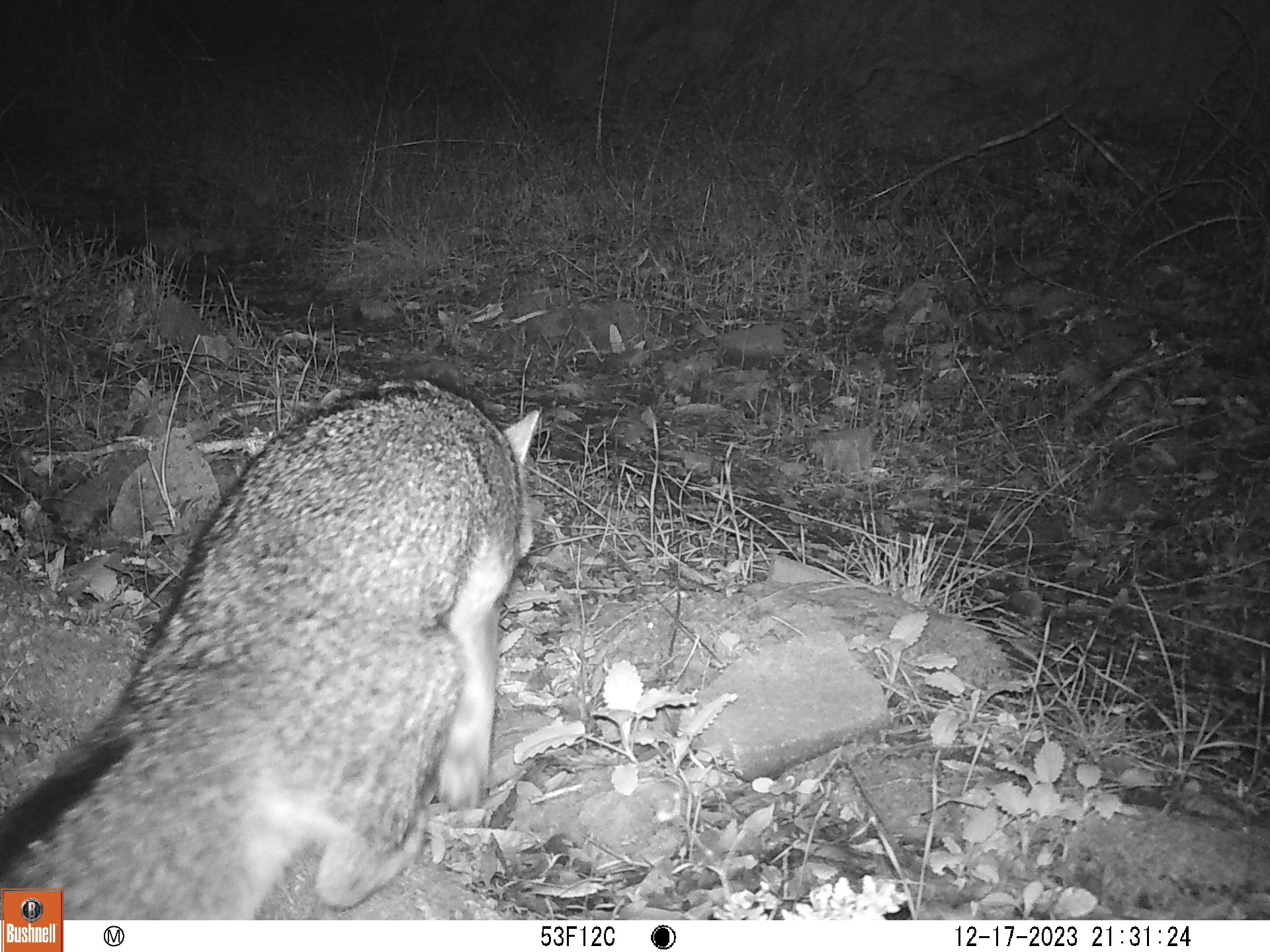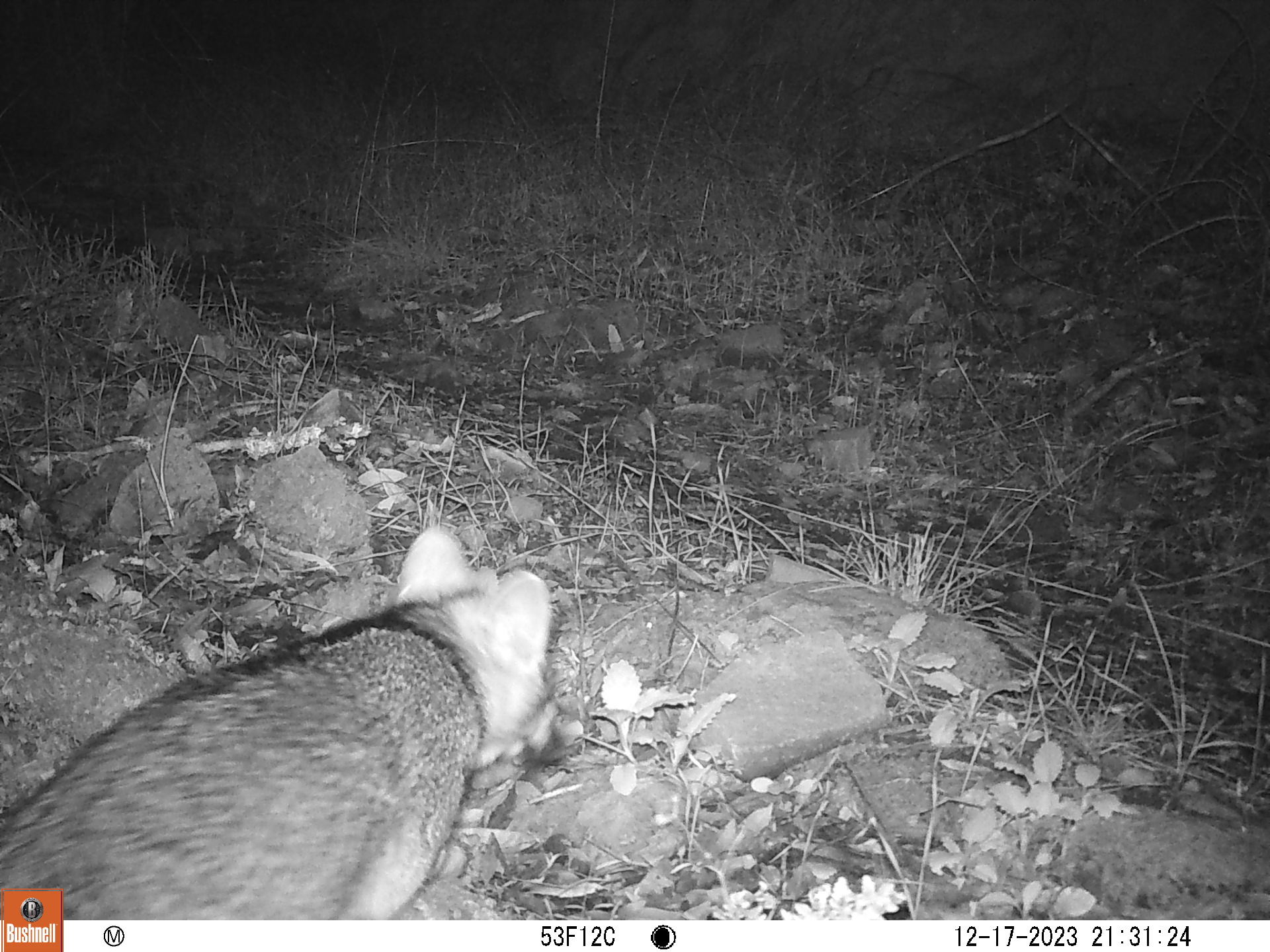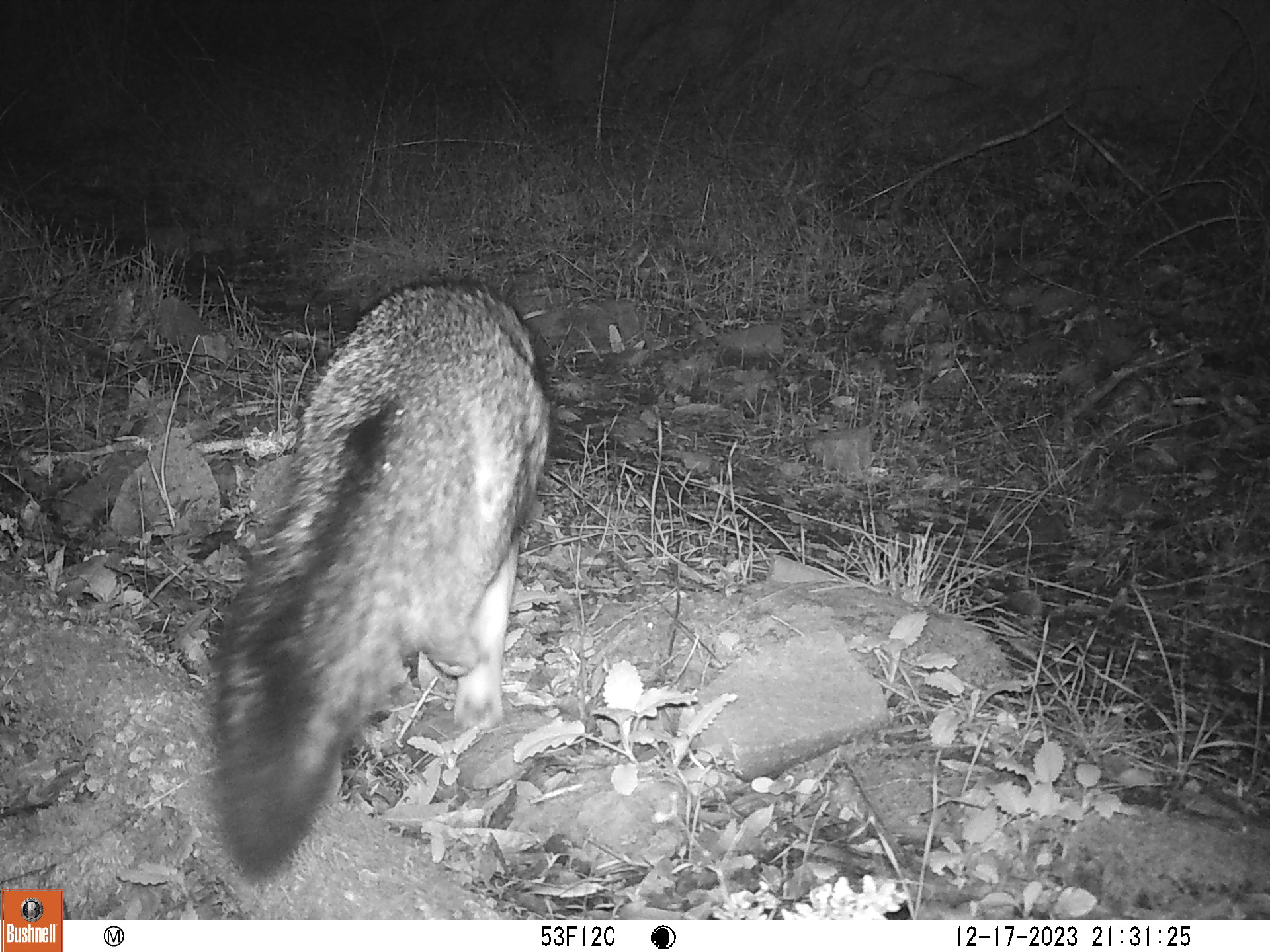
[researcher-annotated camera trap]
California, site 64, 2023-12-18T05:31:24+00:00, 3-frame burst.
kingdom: Animalia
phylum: Chordata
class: Mammalia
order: Carnivora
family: Canidae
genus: Urocyon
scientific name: Urocyon cinereoargenteus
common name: gray fox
Gray fox (Urocyon cinereoargenteus).